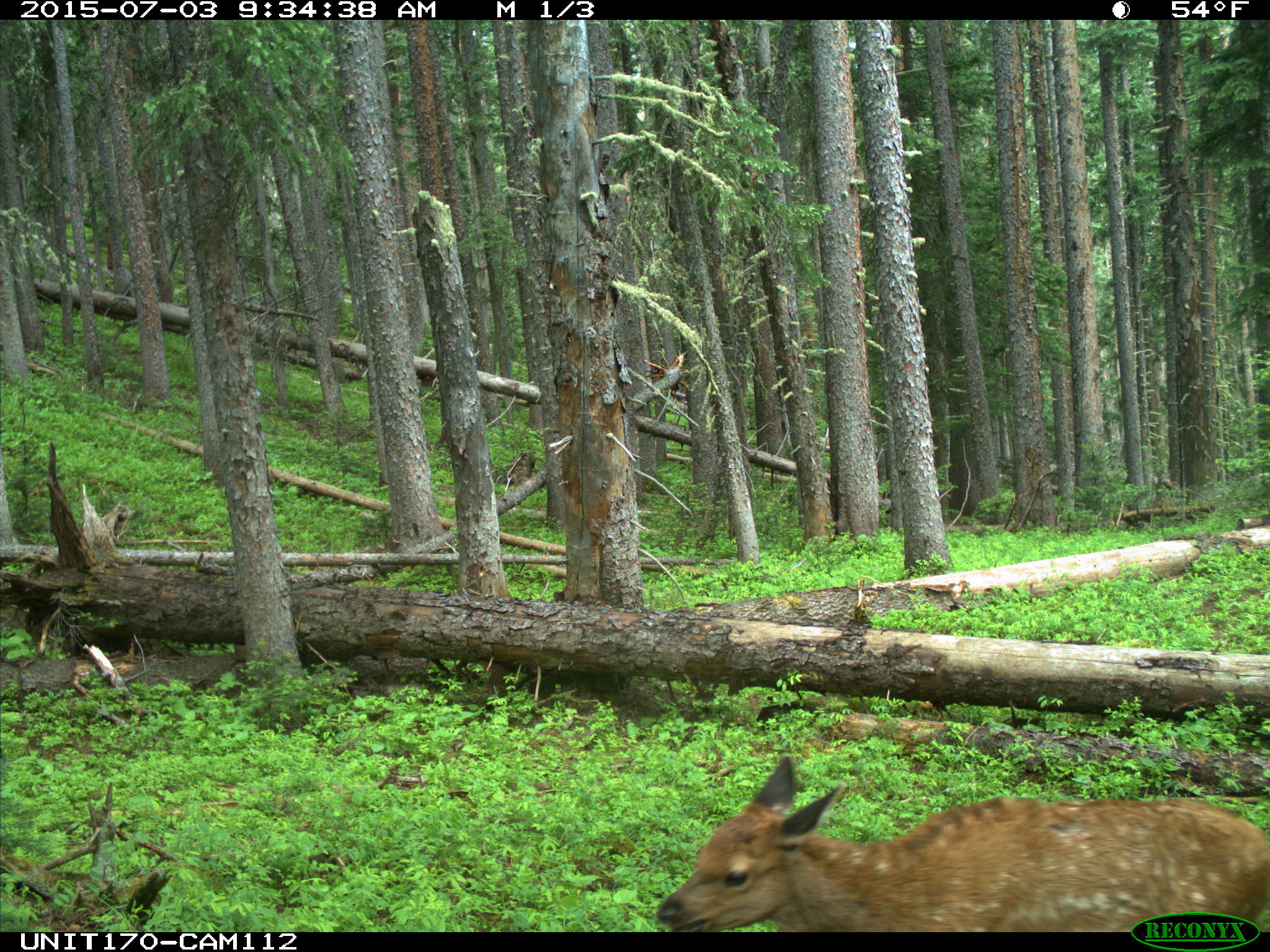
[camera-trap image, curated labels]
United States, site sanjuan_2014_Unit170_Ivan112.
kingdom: Animalia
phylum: Chordata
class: Mammalia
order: Artiodactyla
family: Cervidae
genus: Cervus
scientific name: Cervus elaphus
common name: red deer